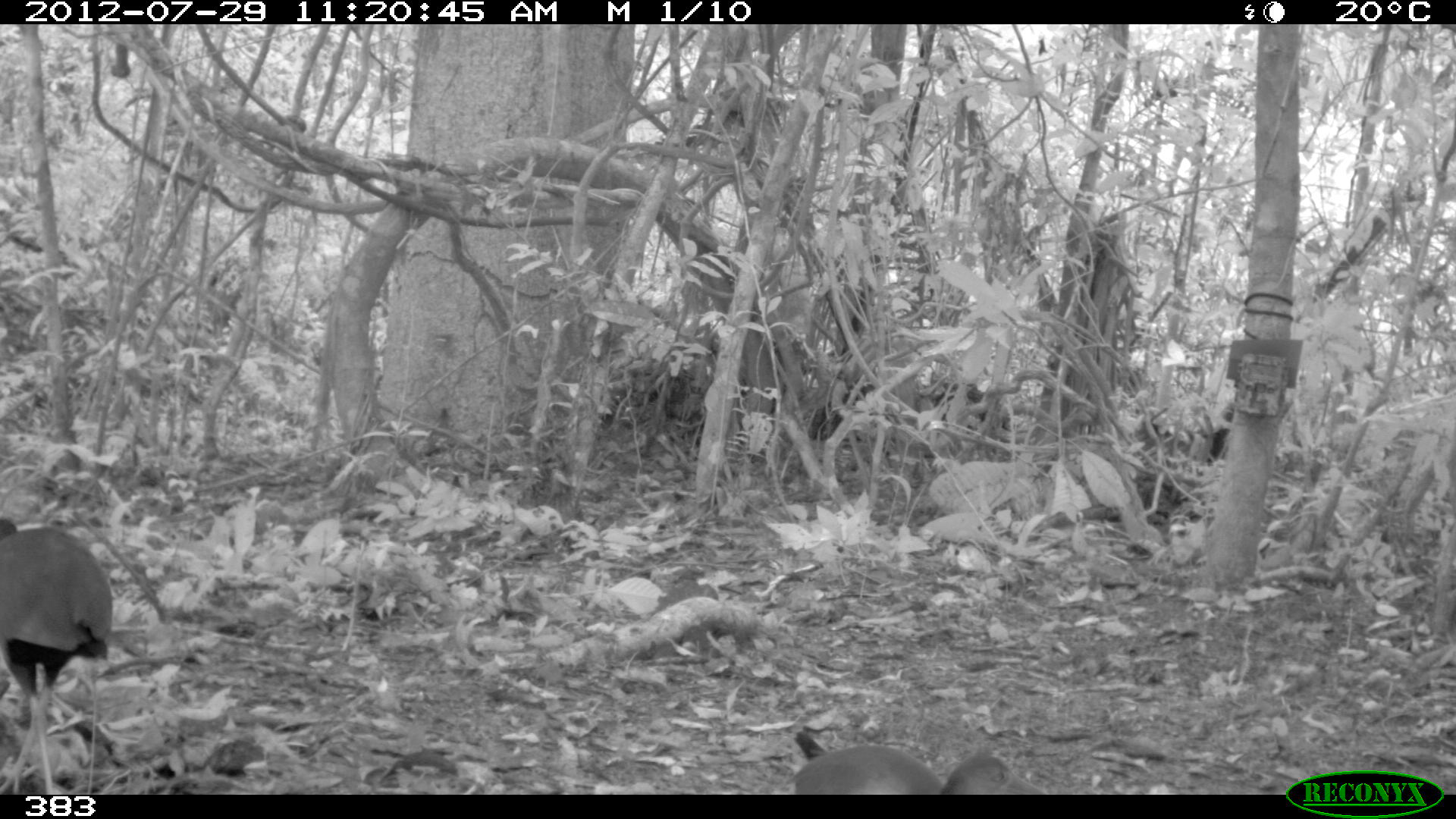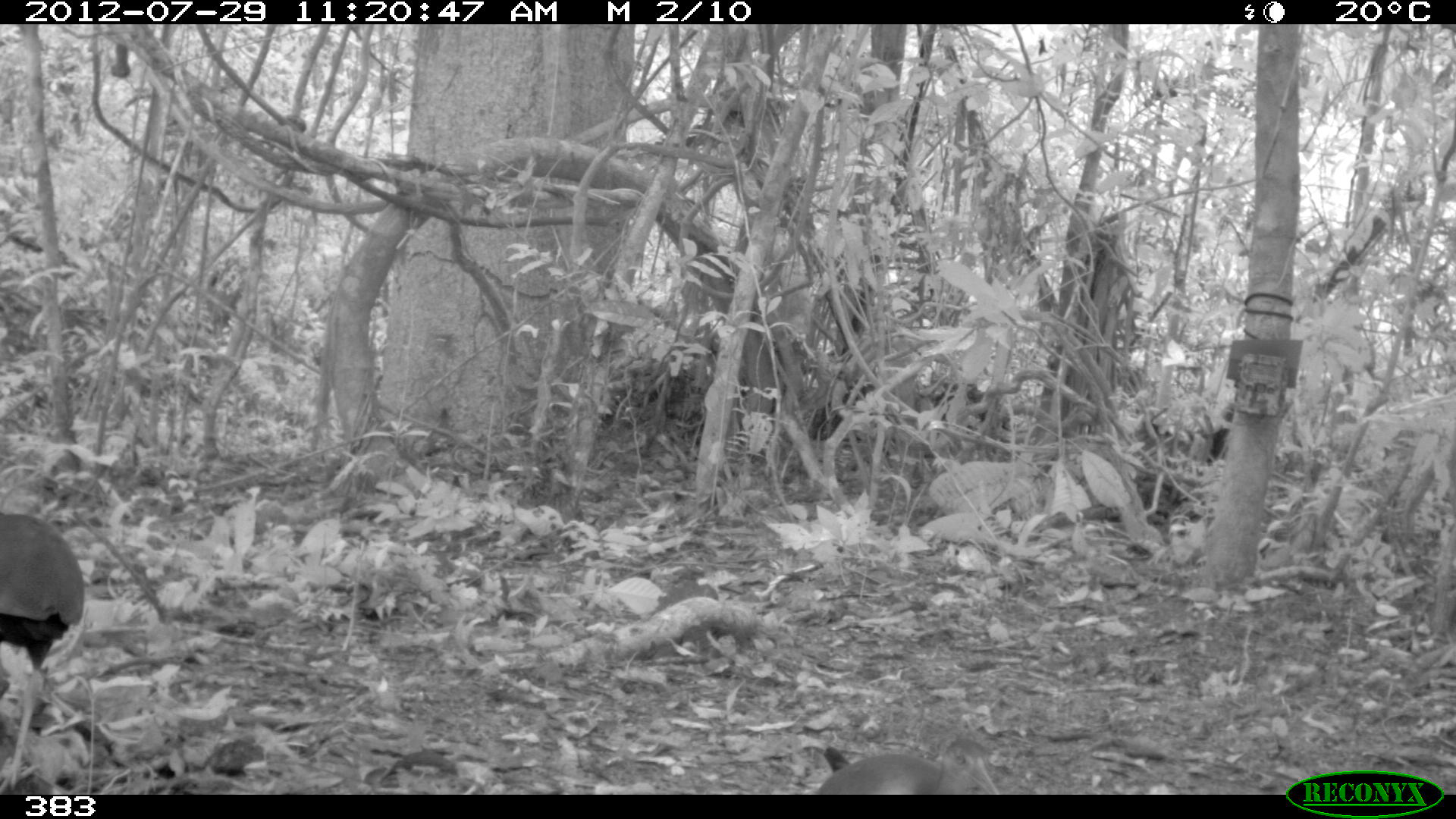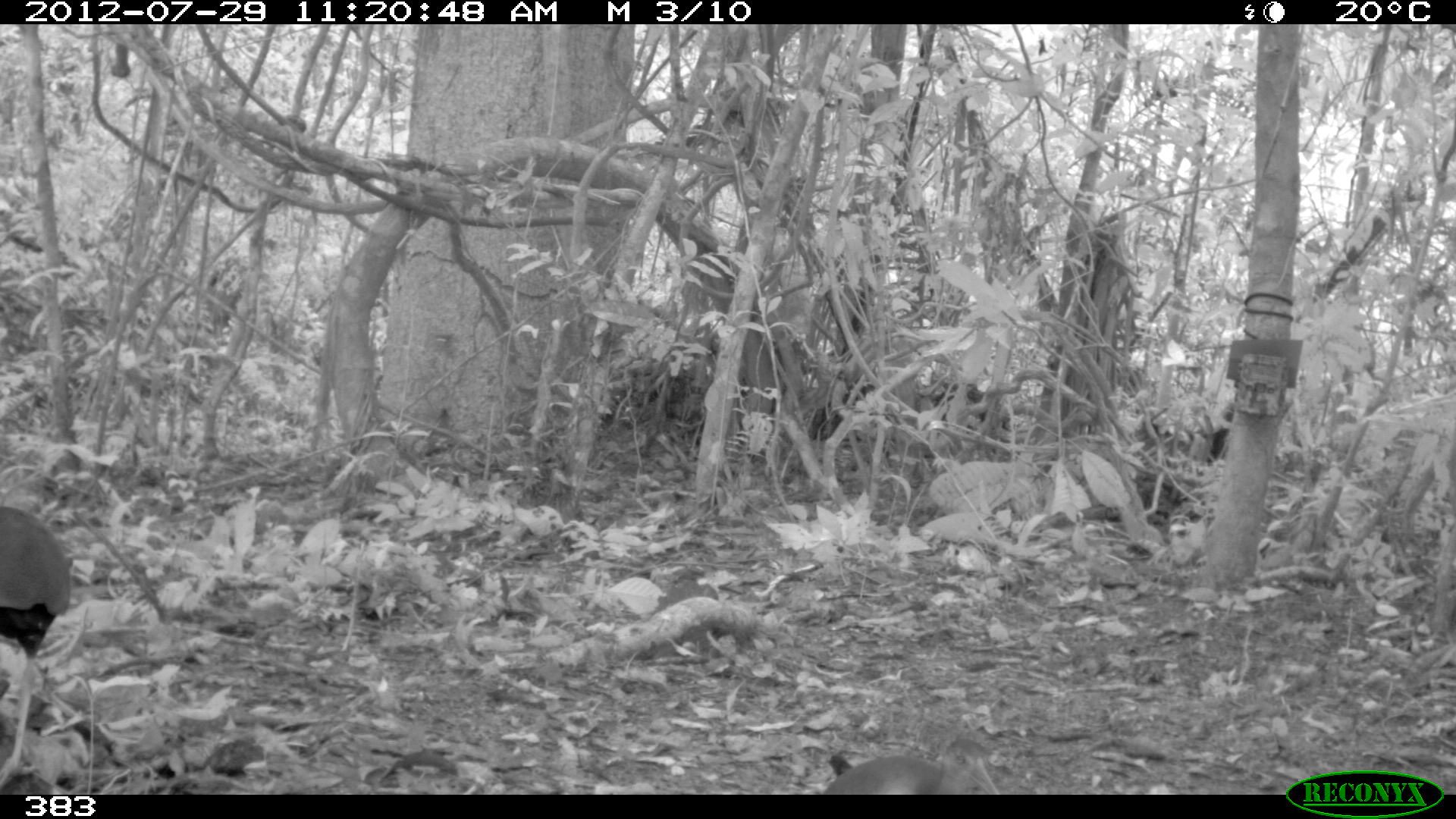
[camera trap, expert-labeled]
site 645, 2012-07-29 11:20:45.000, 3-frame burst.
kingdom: Animalia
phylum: Chordata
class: Aves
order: Gruiformes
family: Rallidae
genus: Aramides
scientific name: Aramides cajaneus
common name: gray-cowled wood-rail